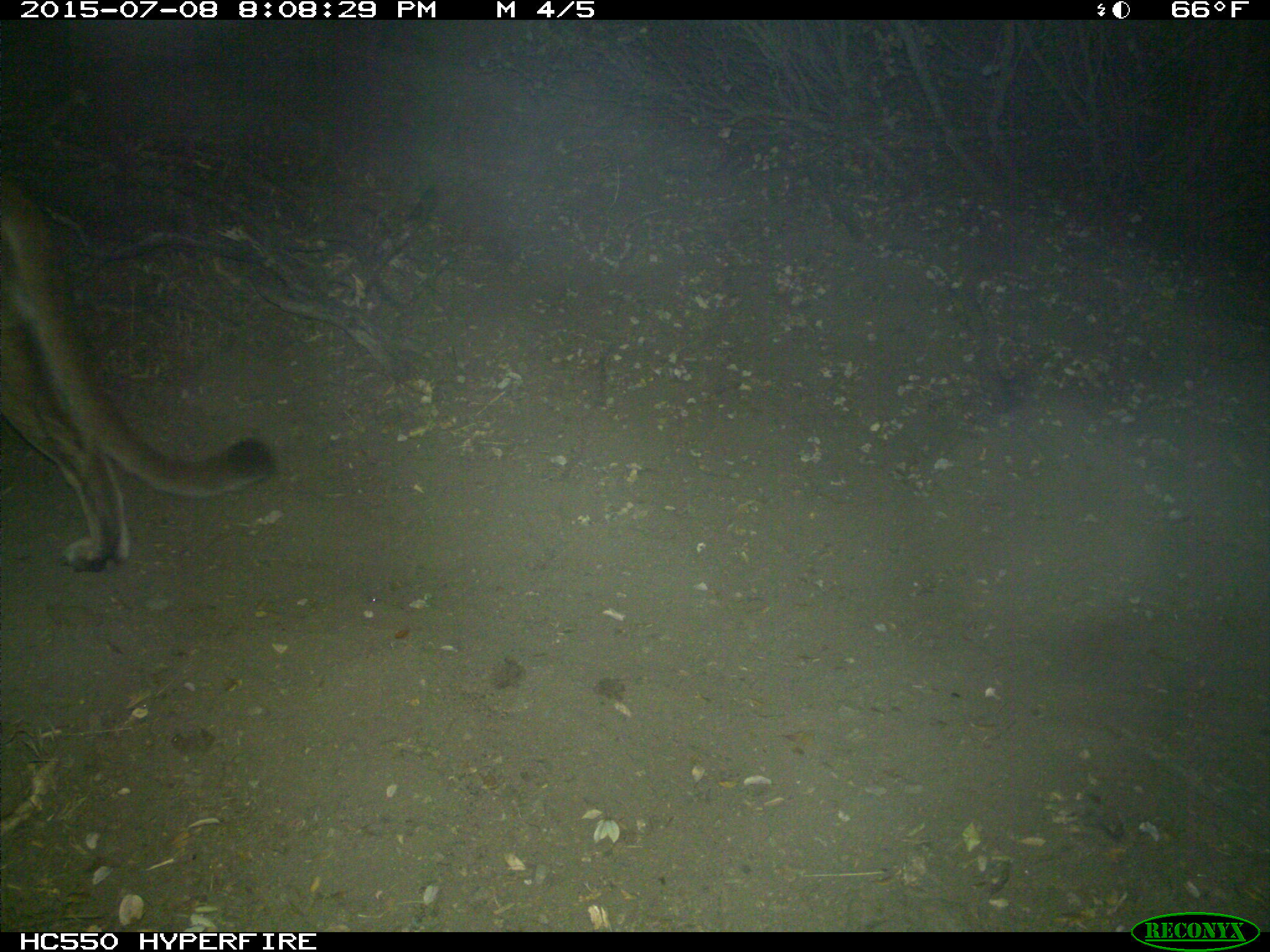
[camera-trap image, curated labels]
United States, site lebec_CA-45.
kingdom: Animalia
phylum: Chordata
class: Mammalia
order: Carnivora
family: Felidae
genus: Puma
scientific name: Puma concolor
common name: mountain lion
Puma concolor (mountain lion).